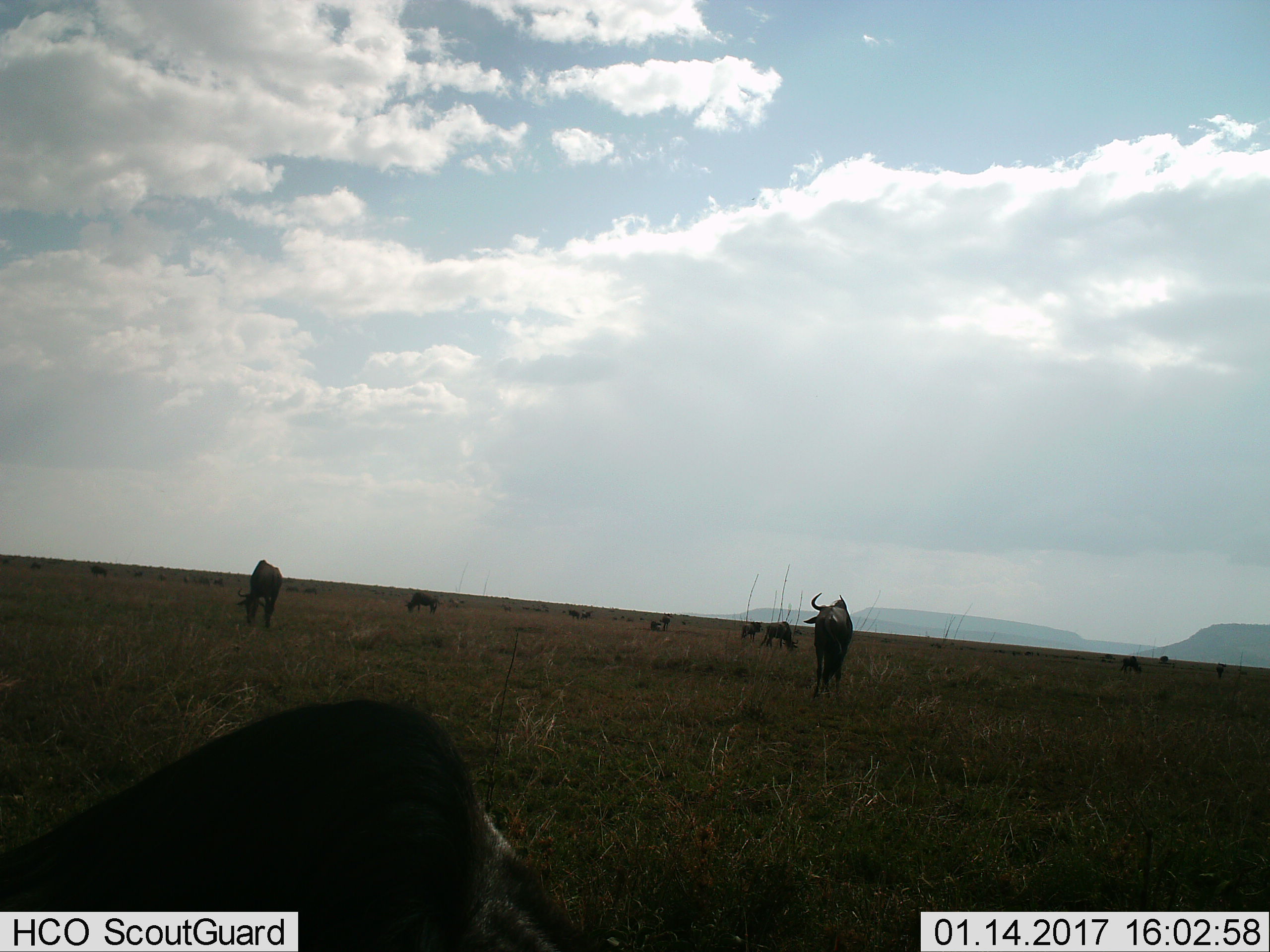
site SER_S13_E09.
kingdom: Animalia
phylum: Chordata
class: Mammalia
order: Artiodactyla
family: Bovidae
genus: Connochaetes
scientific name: Connochaetes taurinus taurinus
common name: blue wildebeest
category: wildebeestblue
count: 11-50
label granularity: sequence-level